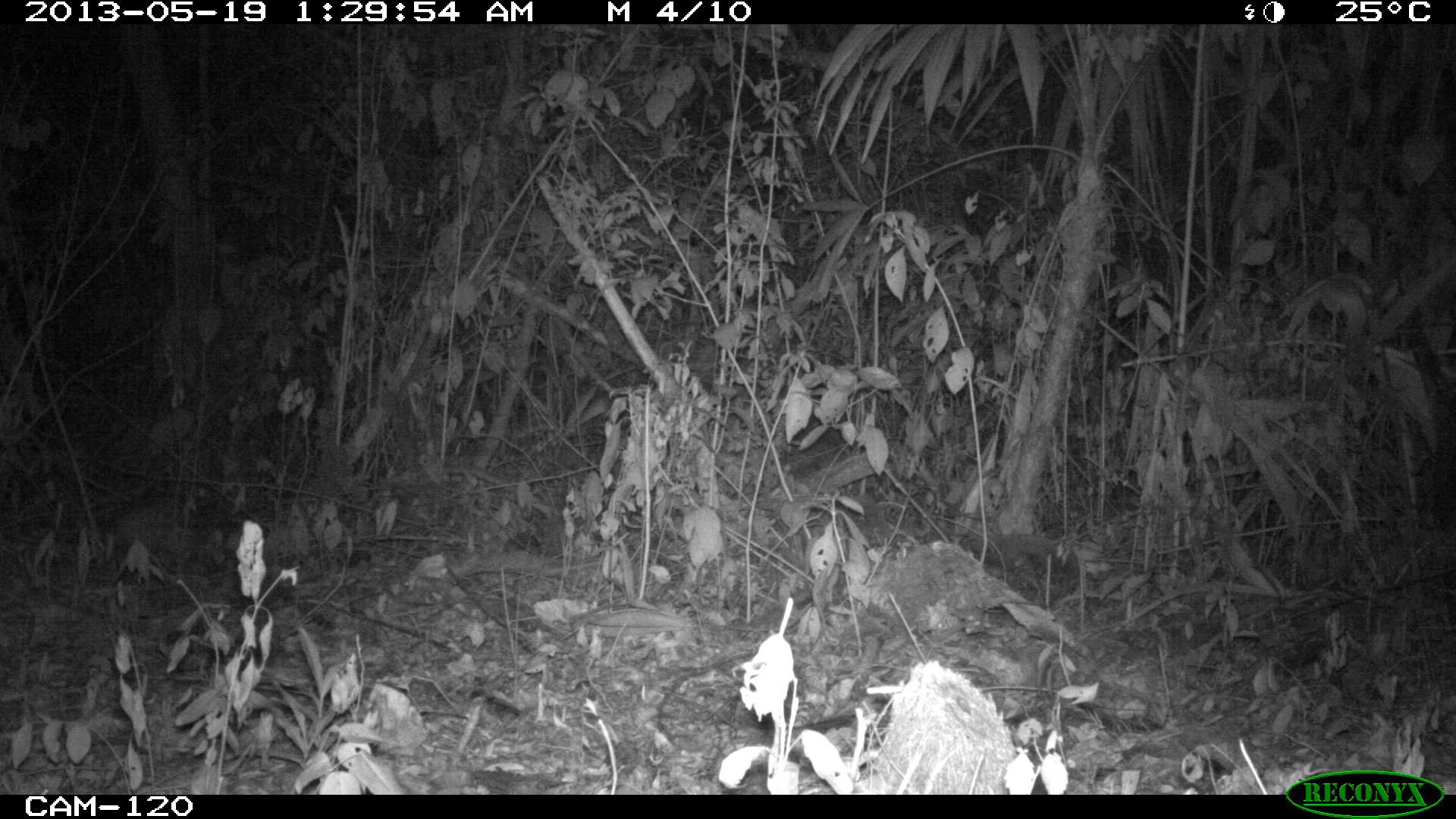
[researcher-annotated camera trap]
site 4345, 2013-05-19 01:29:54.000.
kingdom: Animalia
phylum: Chordata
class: Mammalia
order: Rodentia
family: Cuniculidae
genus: Cuniculus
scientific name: Cuniculus paca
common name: lowland paca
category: agouti paca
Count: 1.